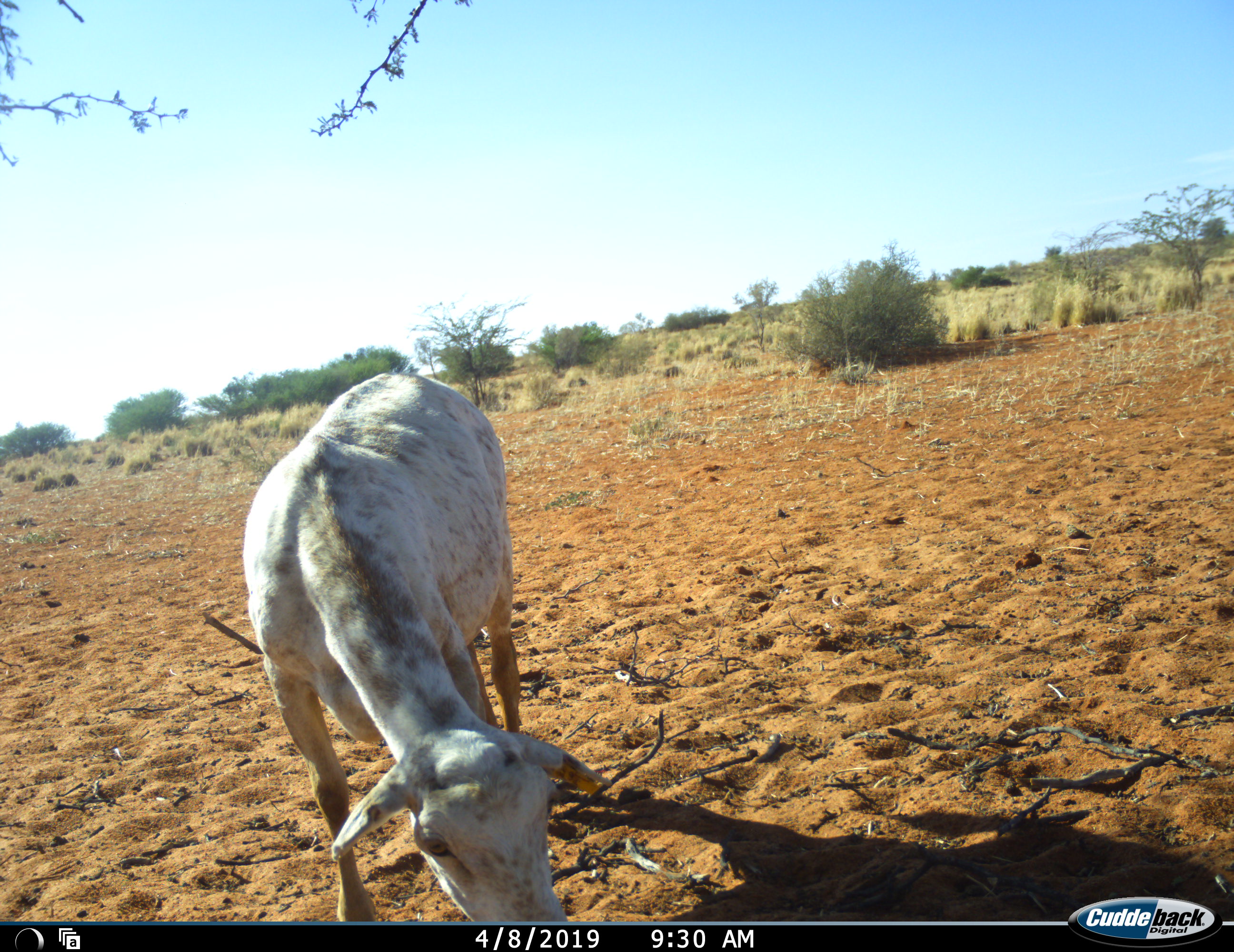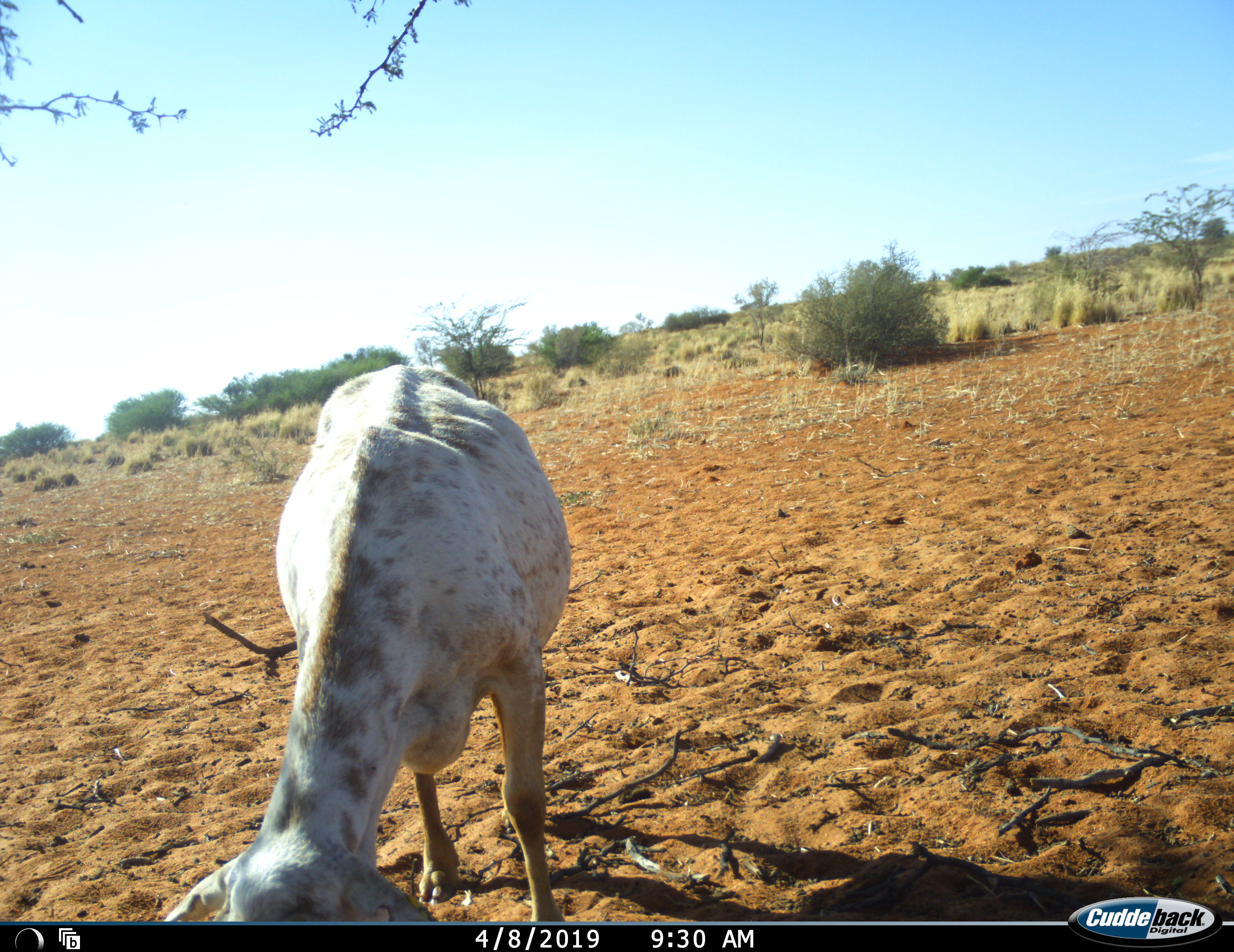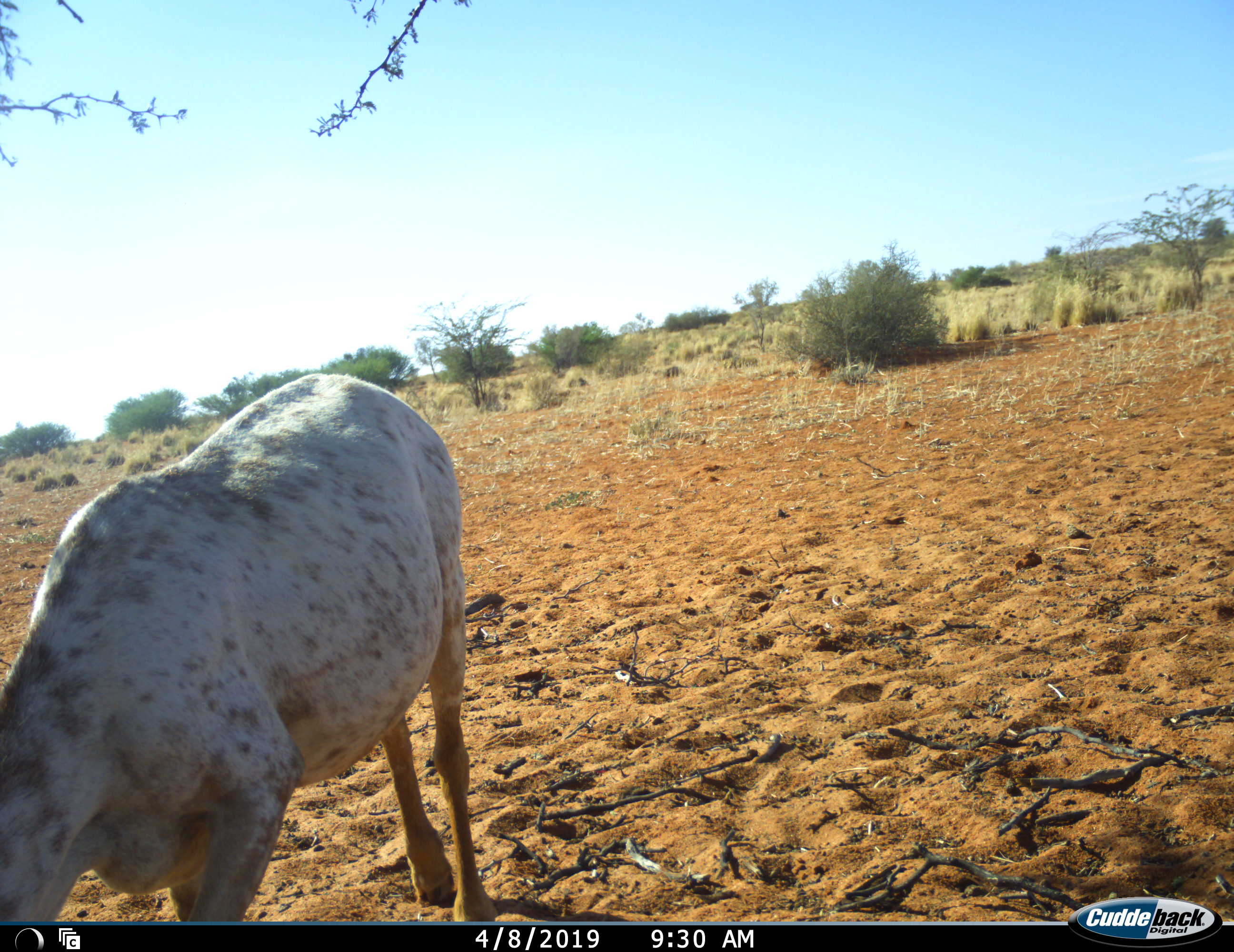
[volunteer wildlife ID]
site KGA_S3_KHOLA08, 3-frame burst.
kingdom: Animalia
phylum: Chordata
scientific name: Vertebrata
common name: domestic animal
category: domesticanimal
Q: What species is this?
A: Domesticanimal (domestic animal) (Vertebrata).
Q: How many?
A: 1.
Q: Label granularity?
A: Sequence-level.